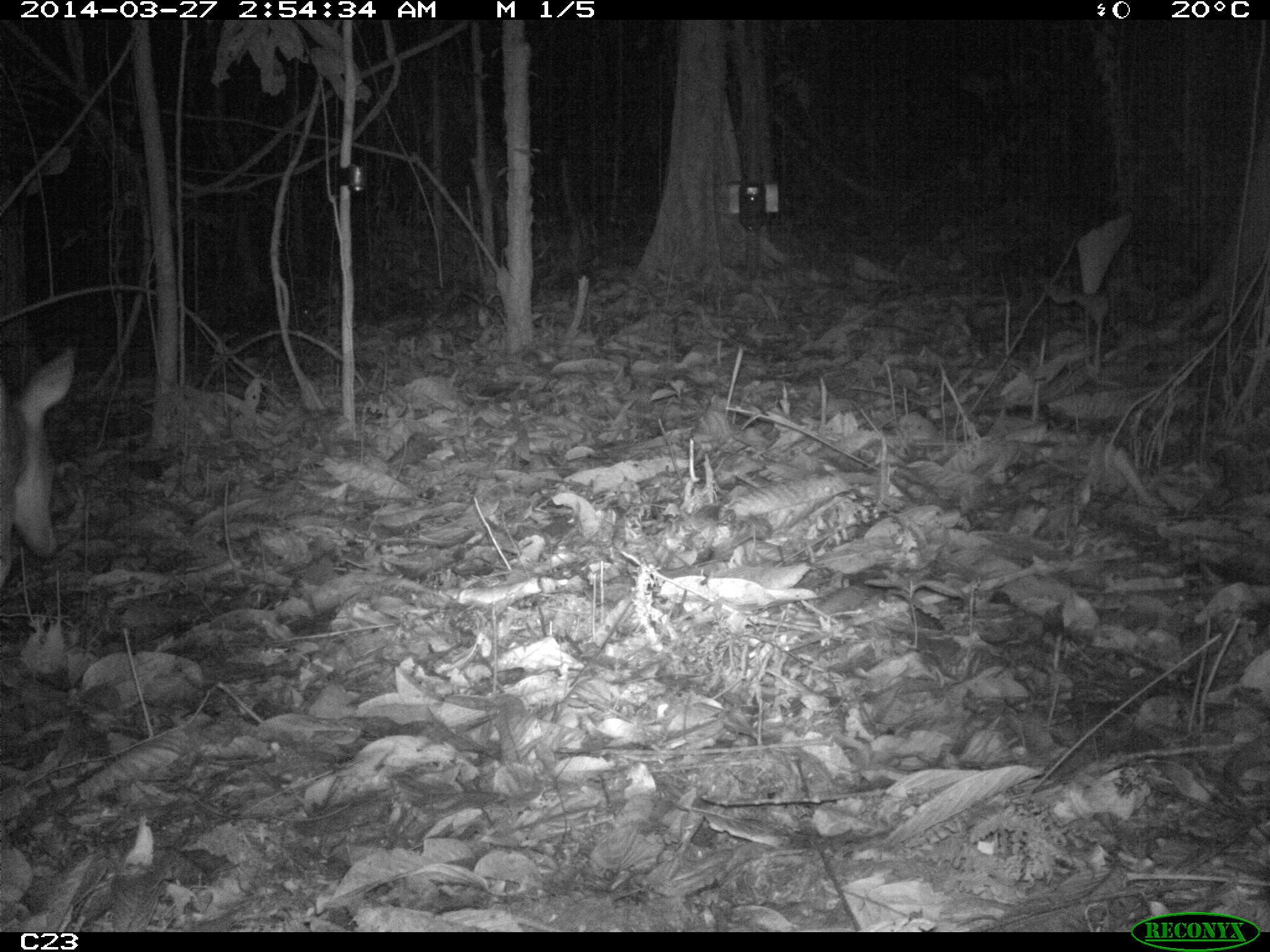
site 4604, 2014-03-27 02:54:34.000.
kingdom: Animalia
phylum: Chordata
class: Mammalia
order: Artiodactyla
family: Cervidae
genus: Mazama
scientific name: Mazama americana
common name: red brocket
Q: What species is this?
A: Mazama americana (red brocket).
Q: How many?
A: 1.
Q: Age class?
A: Adult.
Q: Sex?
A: Female.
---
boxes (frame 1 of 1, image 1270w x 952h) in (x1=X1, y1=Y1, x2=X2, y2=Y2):
mazama americana: (x1=0, y1=346, x2=77, y2=588)